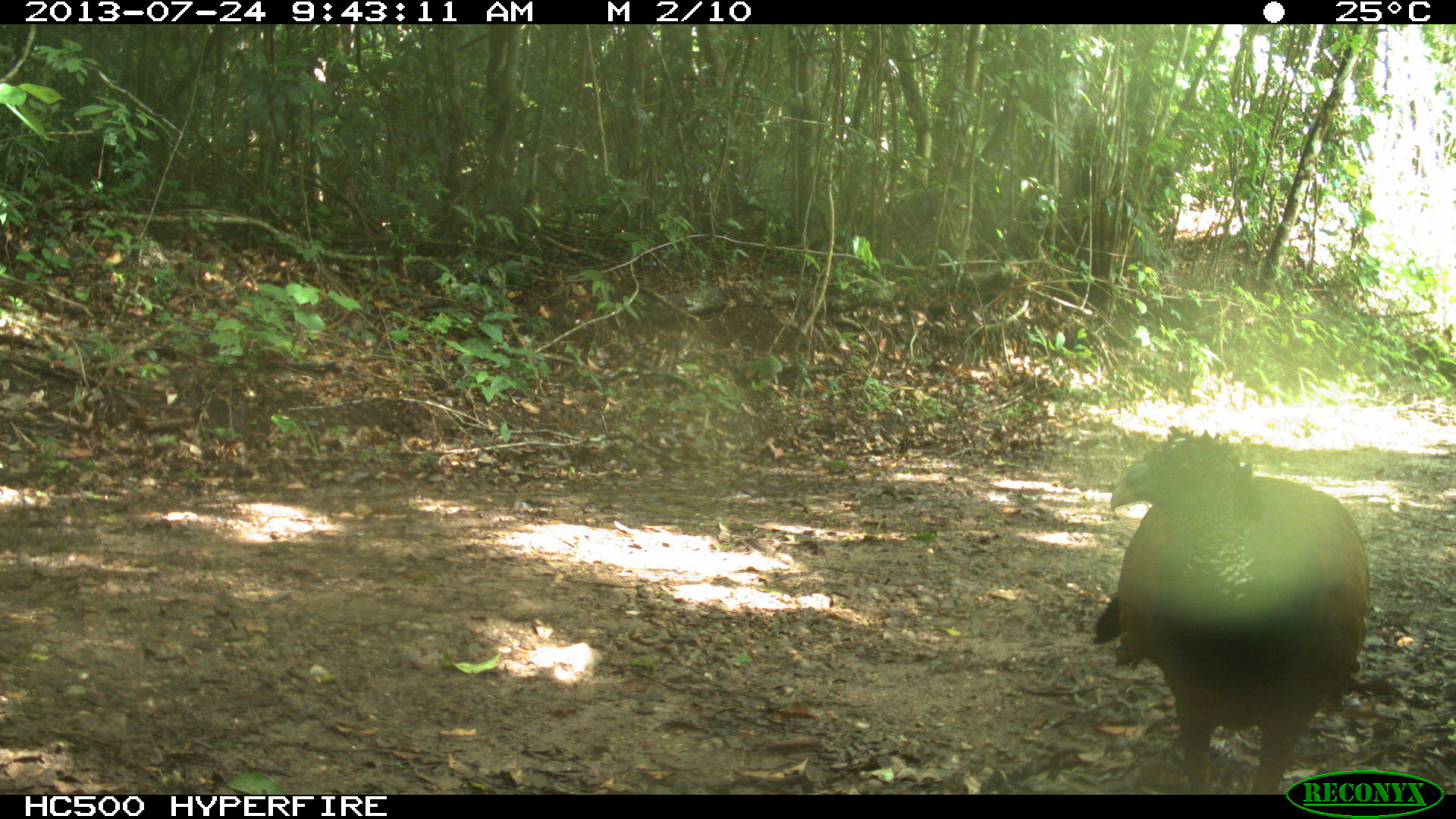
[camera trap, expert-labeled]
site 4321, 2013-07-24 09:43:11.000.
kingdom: Animalia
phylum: Chordata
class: Aves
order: Galliformes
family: Cracidae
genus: Crax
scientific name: Crax rubra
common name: great curassow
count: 1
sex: female